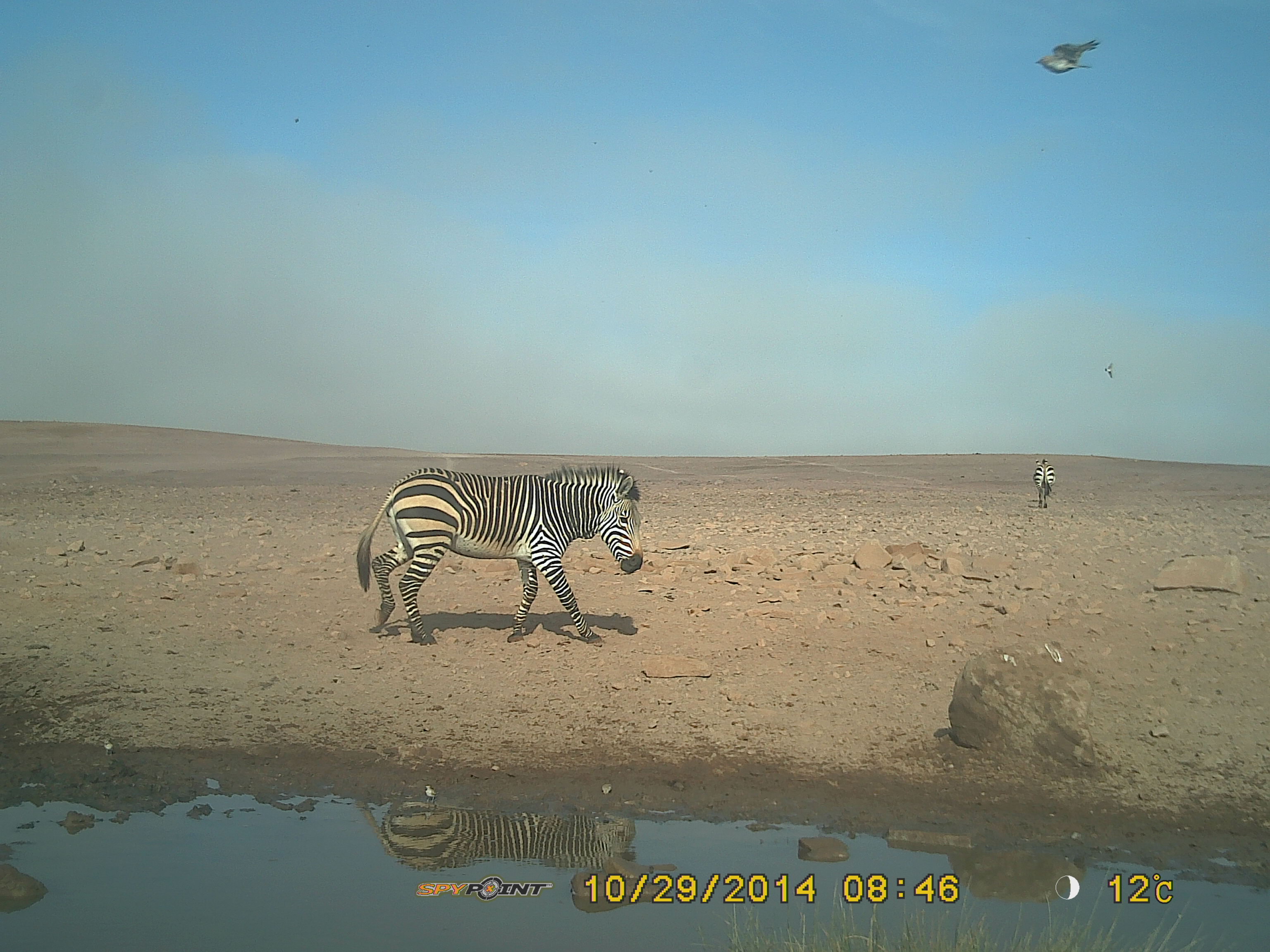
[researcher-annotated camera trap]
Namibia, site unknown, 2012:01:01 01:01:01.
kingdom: Animalia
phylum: Chordata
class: Mammalia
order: Perissodactyla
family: Equidae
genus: Equus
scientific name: Equus zebra hartmannae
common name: hartmann's mountain zebra